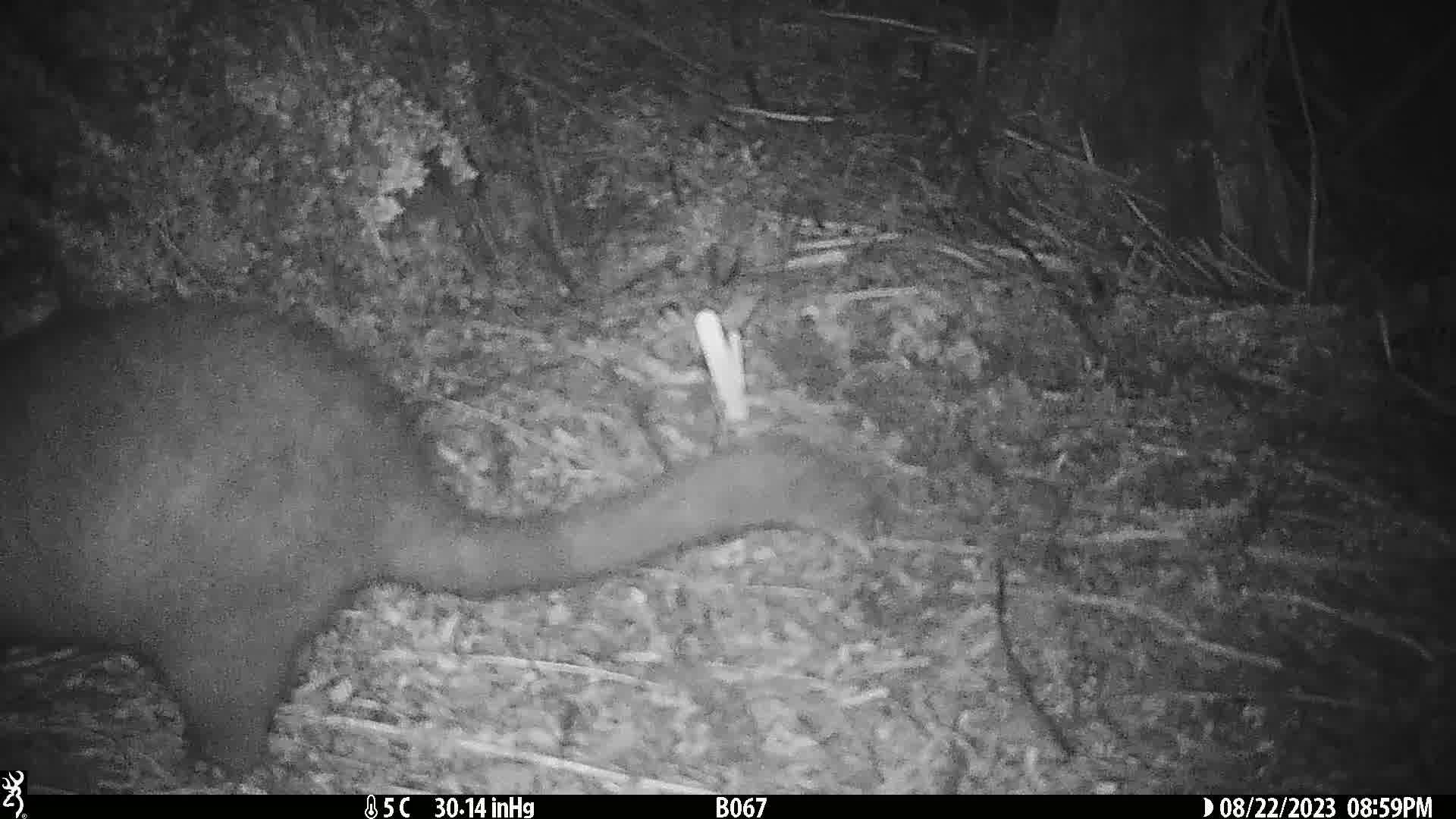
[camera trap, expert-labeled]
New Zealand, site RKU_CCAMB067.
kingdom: Animalia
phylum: Chordata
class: Mammalia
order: Diprotodontia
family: Phalangeridae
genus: Trichosurus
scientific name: Trichosurus vulpecula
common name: common brushtail possum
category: possum